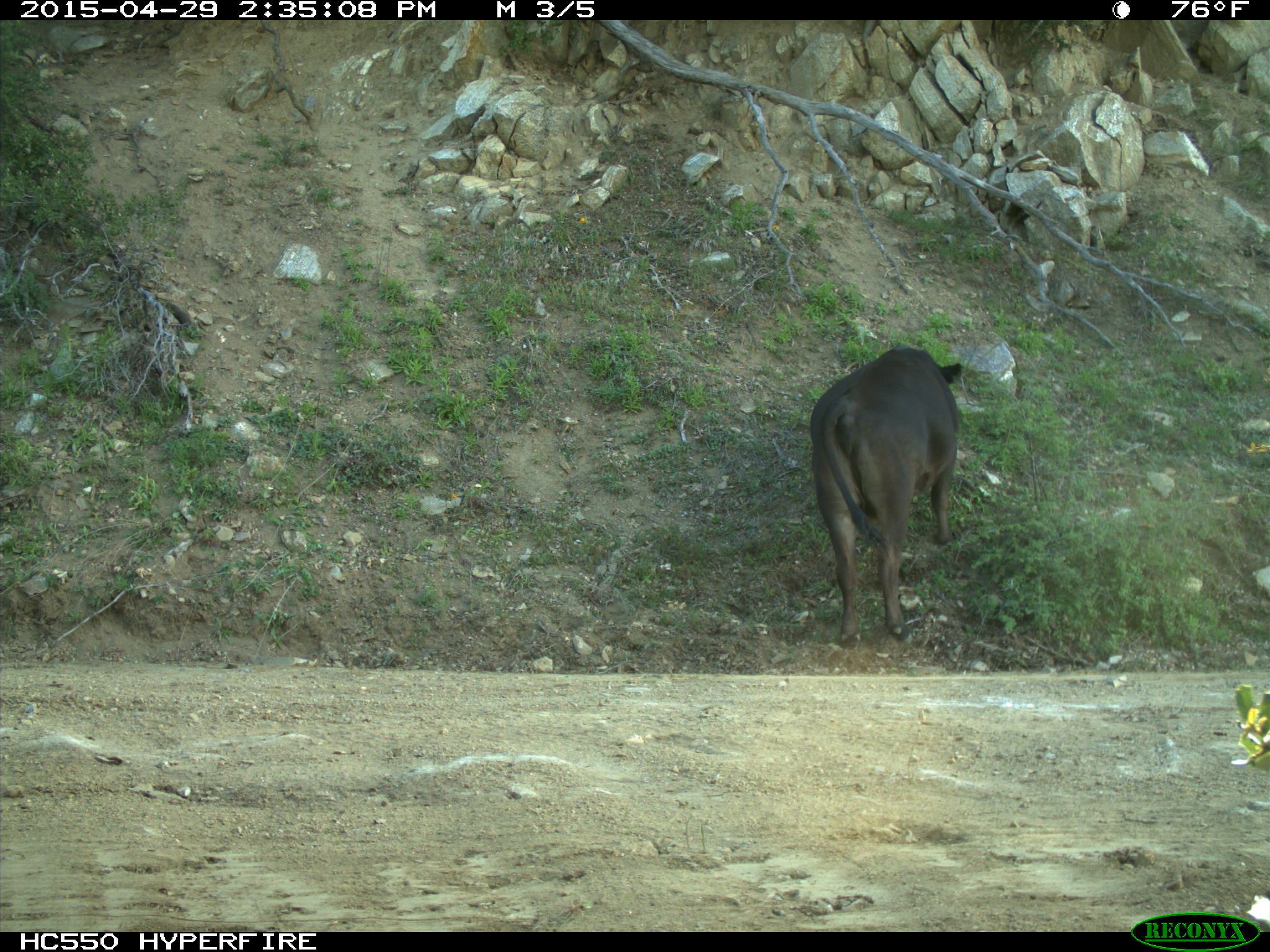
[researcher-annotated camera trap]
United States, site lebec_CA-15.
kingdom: Animalia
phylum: Chordata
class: Mammalia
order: Artiodactyla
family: Bovidae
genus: Bos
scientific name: Bos taurus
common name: domestic cow